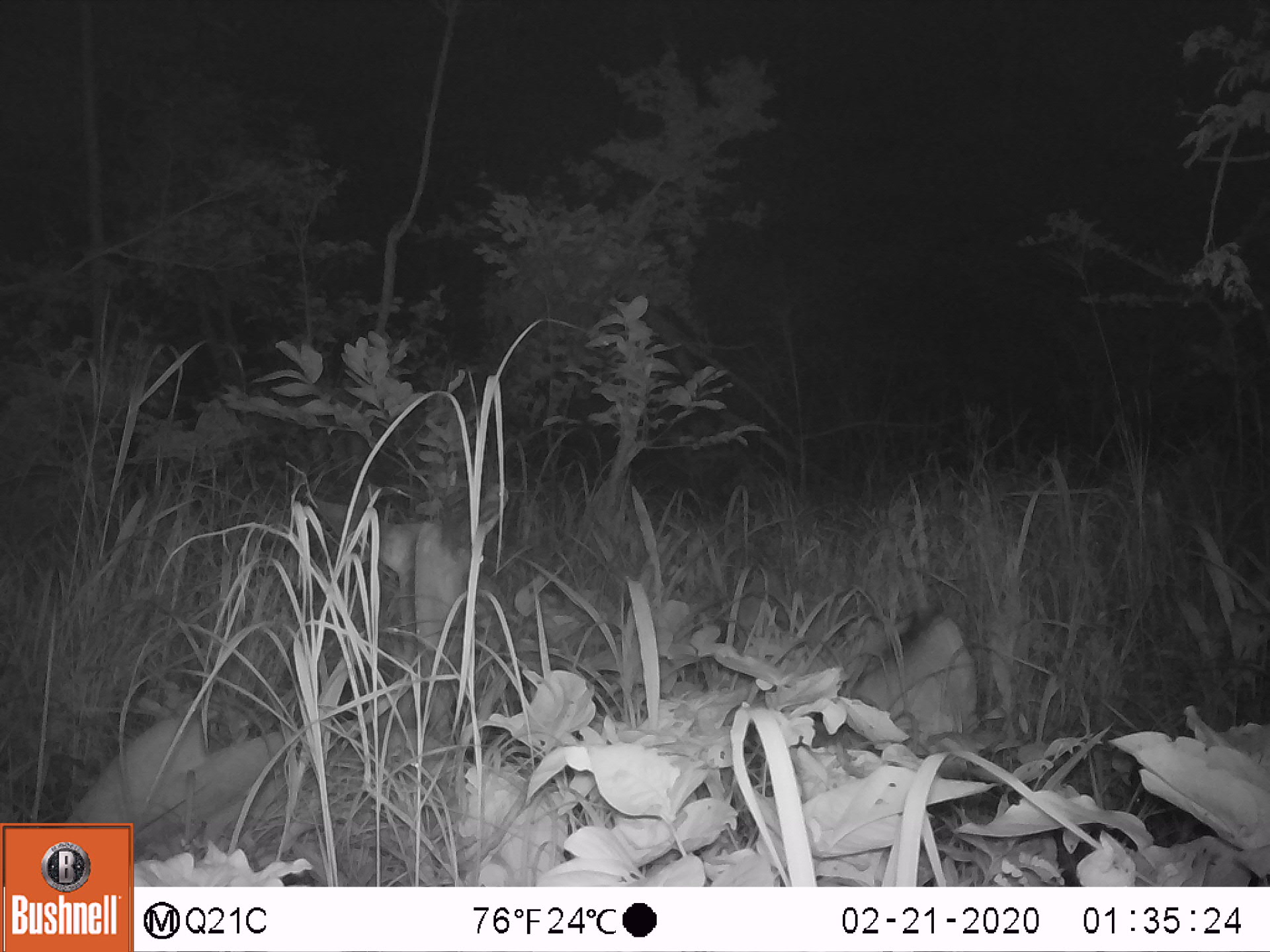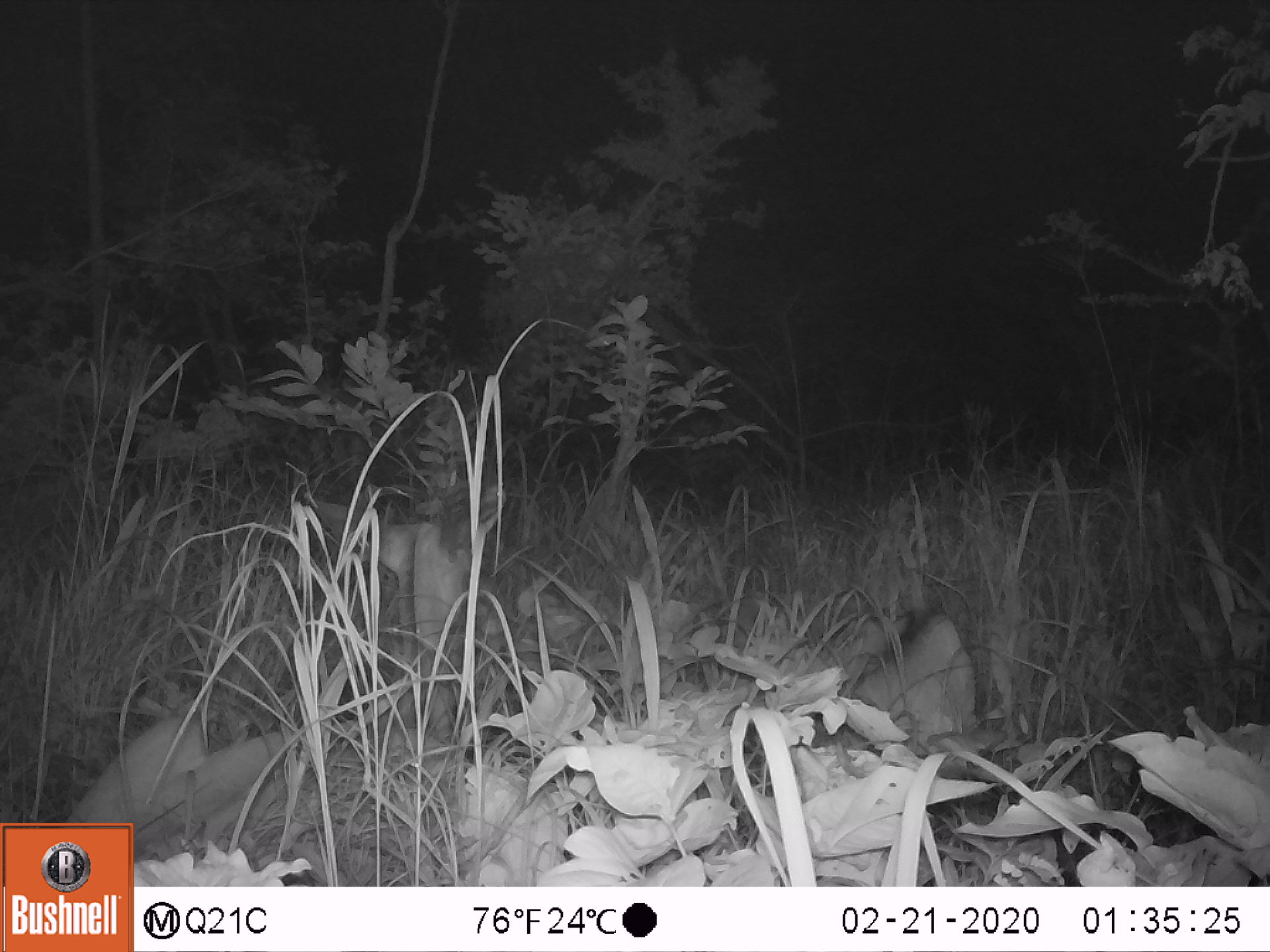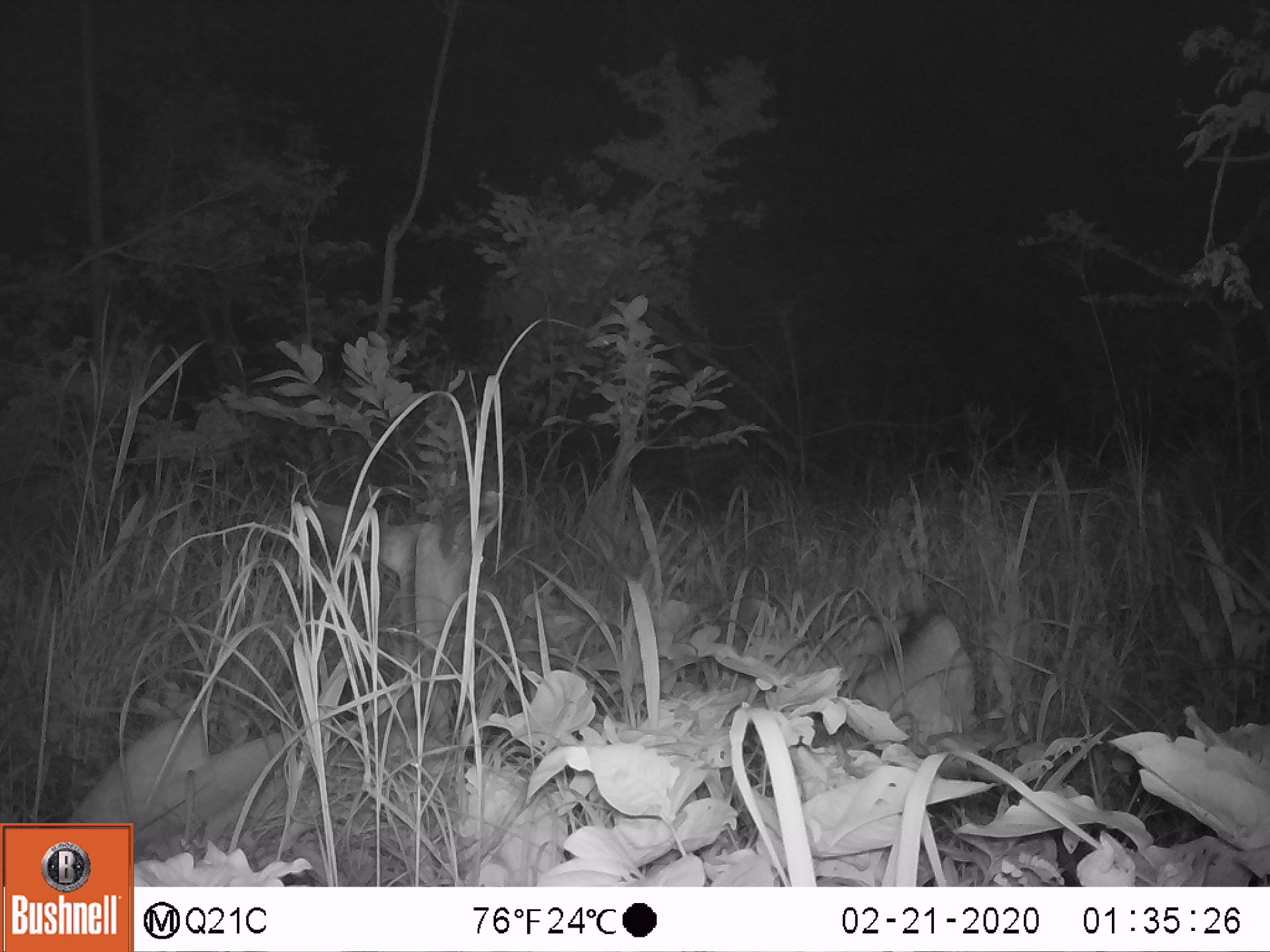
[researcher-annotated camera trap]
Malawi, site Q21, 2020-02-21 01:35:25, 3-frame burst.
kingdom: Animalia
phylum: Chordata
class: Mammalia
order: Artiodactyla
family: Bovidae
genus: Tragelaphus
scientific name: Tragelaphus strepsiceros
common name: greater kudu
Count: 1.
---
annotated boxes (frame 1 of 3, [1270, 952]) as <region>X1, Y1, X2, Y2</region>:
greater kudu: <region>76, 469, 523, 819</region>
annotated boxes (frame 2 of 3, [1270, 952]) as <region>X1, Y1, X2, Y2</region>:
greater kudu: <region>91, 469, 513, 816</region>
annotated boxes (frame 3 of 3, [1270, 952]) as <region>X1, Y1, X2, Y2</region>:
greater kudu: <region>74, 483, 521, 821</region>